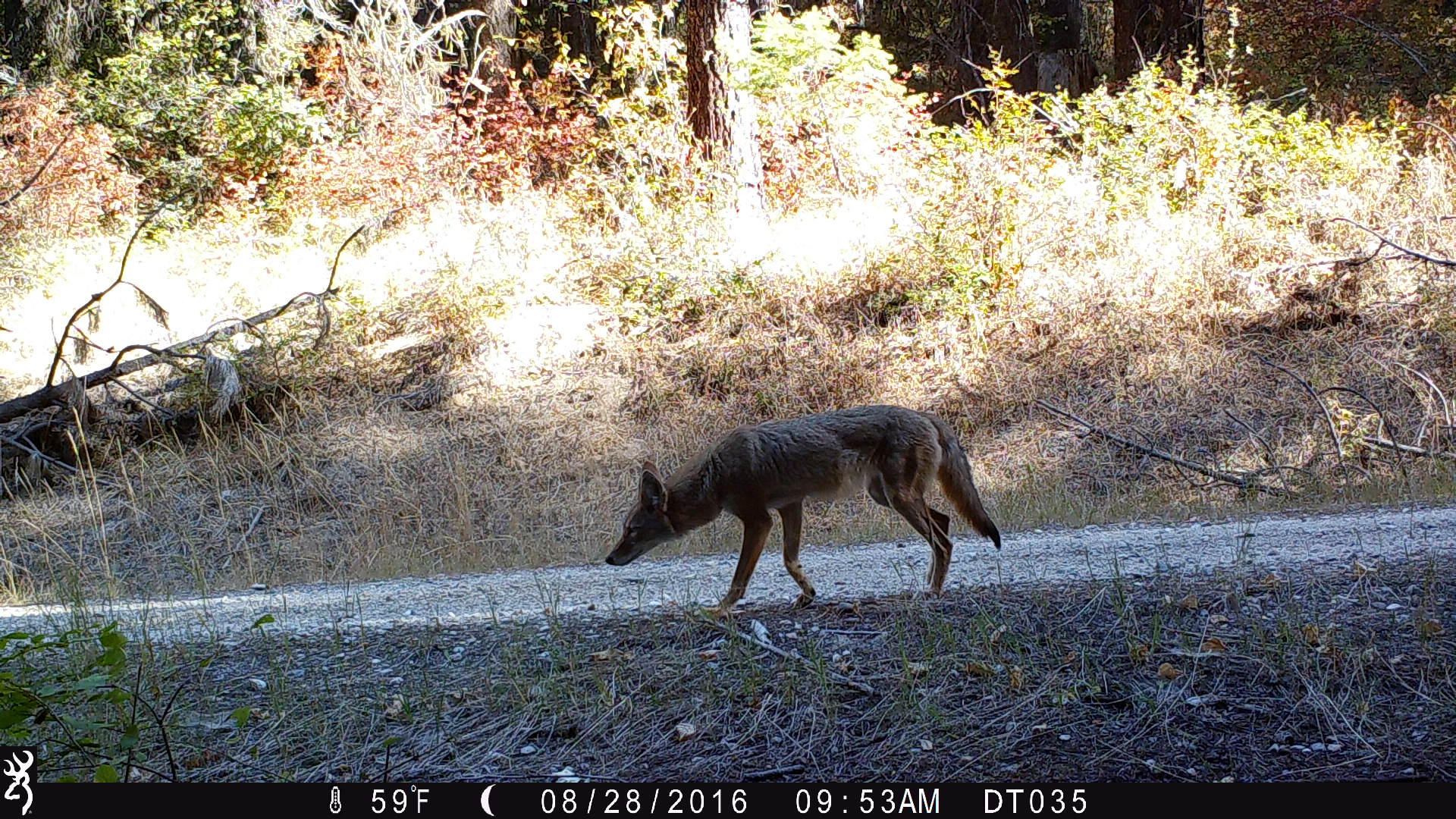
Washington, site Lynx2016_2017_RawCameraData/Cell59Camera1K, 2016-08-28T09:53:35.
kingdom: Animalia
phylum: Chordata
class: Mammalia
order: Carnivora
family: Canidae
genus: Canis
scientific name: Canis latrans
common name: coyote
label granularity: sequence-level